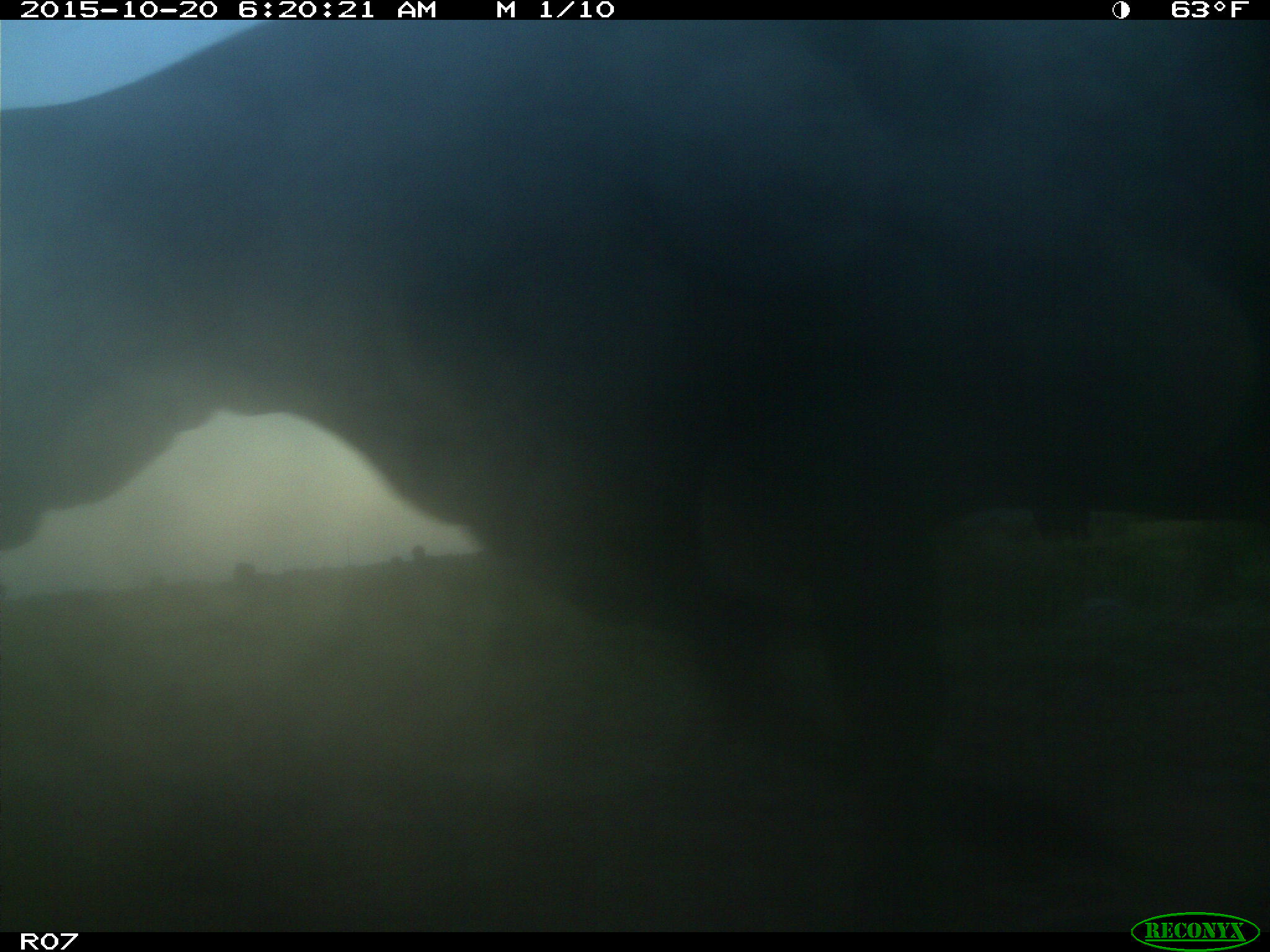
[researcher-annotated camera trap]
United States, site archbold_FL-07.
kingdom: Animalia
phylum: Chordata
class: Mammalia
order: Artiodactyla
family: Bovidae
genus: Bos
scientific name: Bos taurus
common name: domestic cow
Bos taurus (domestic cow).